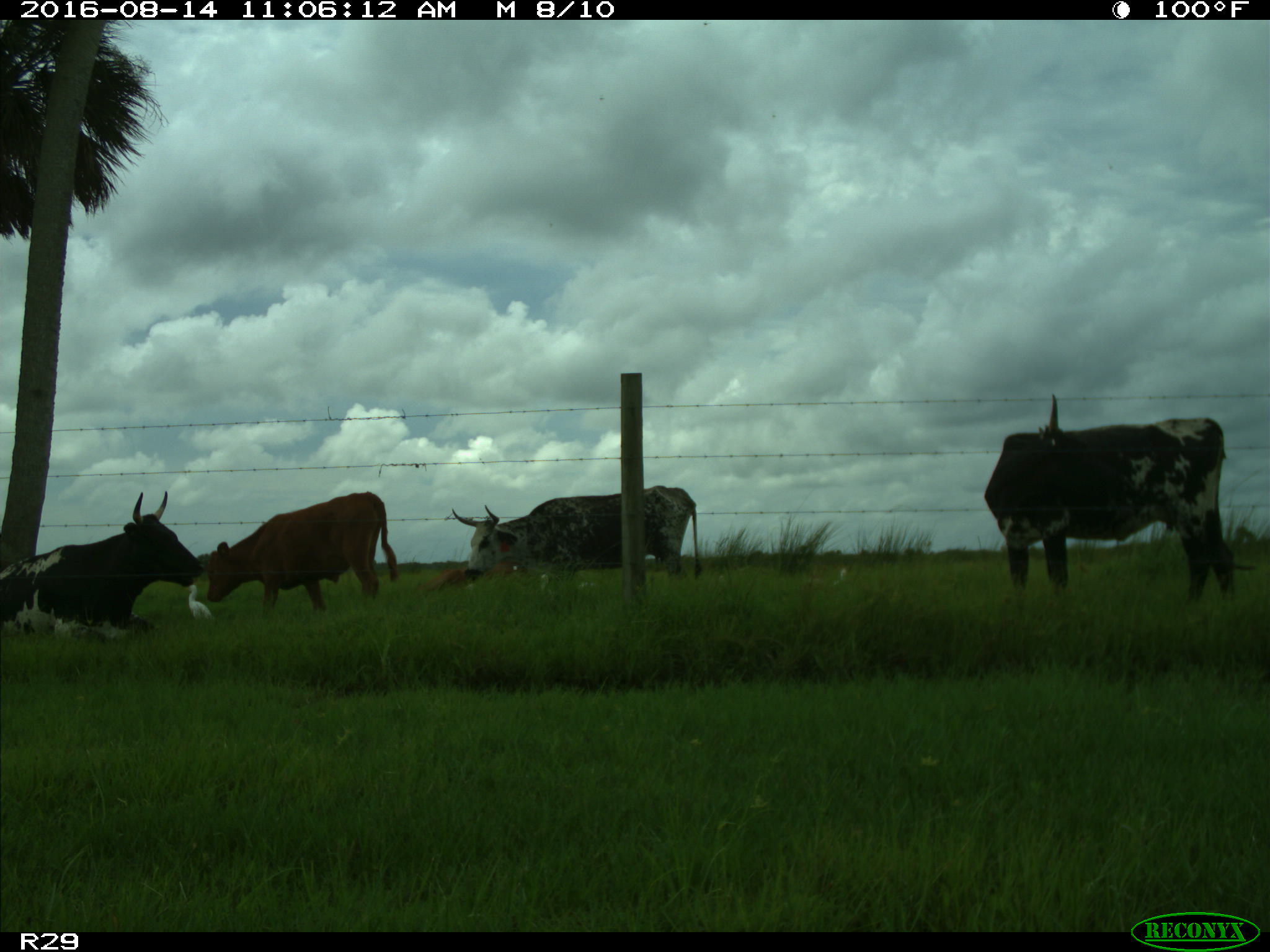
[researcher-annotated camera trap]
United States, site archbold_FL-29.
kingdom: Animalia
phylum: Chordata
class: Mammalia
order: Artiodactyla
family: Bovidae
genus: Bos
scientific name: Bos taurus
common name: domestic cow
Bos taurus (domestic cow).